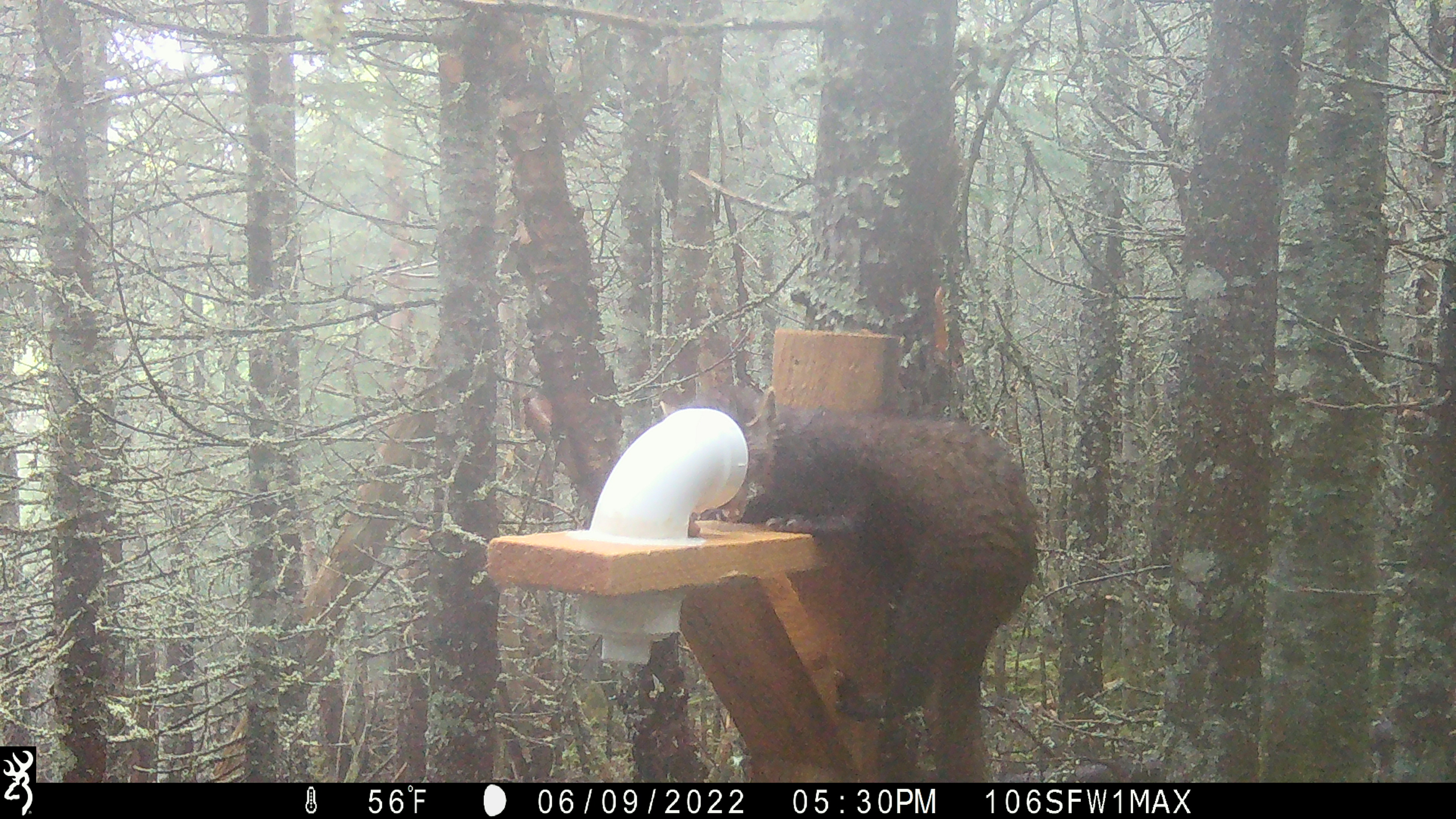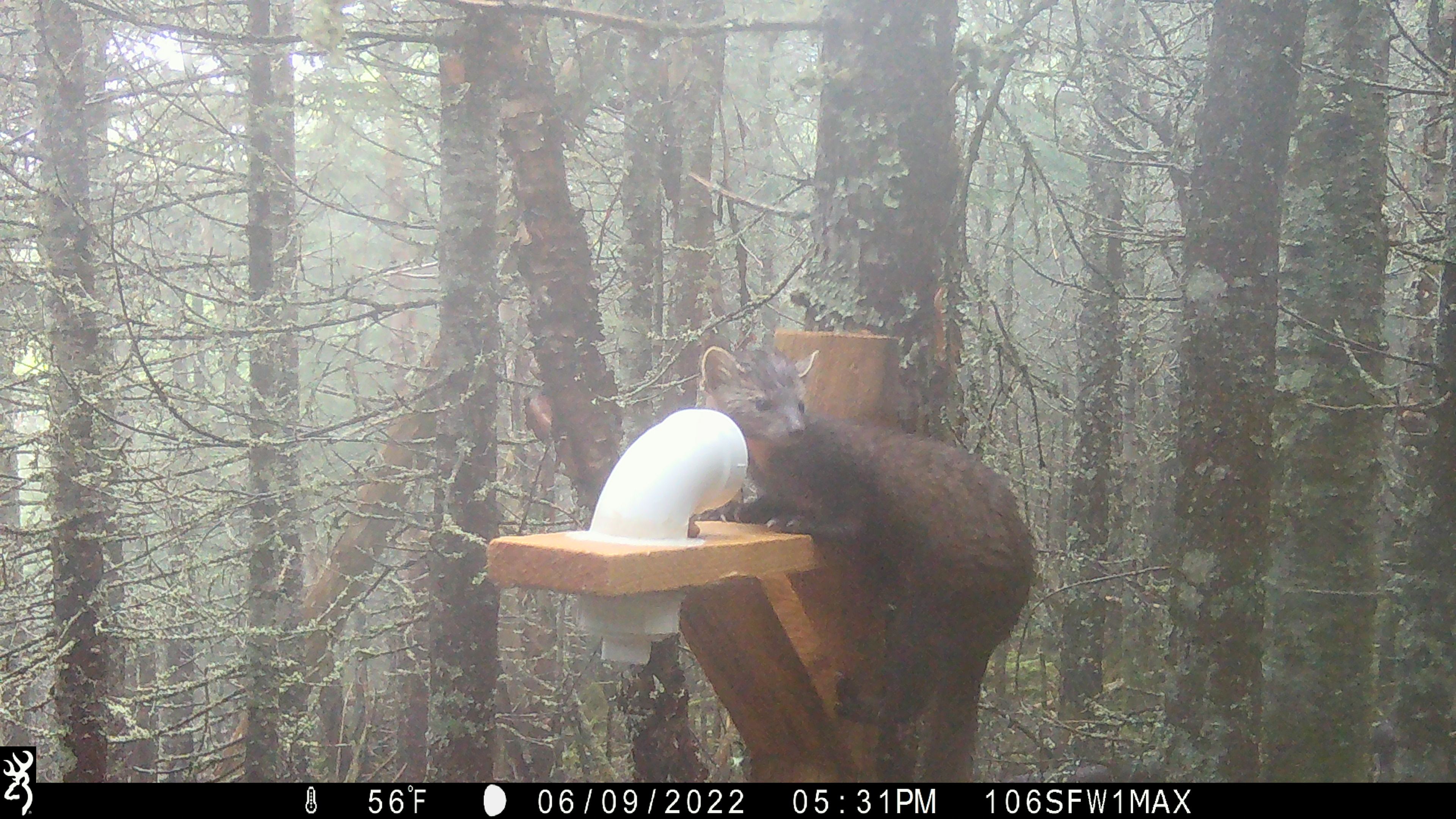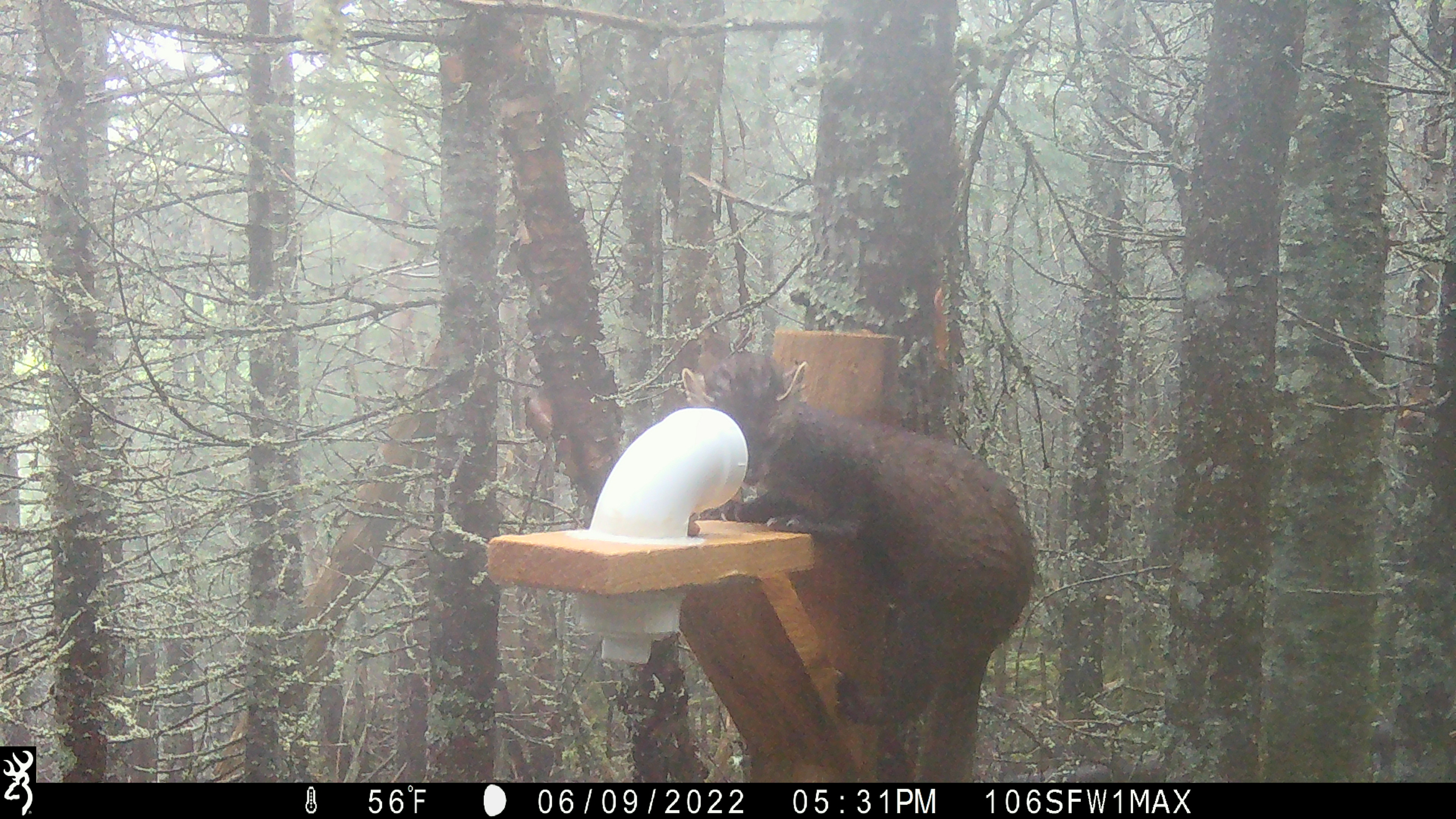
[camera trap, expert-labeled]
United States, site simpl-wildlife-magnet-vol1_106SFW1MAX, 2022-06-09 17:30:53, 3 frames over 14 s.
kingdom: Animalia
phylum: Chordata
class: Mammalia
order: Carnivora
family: Mustelidae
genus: Martes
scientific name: Martes americana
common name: american marten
American marten (Martes americana).